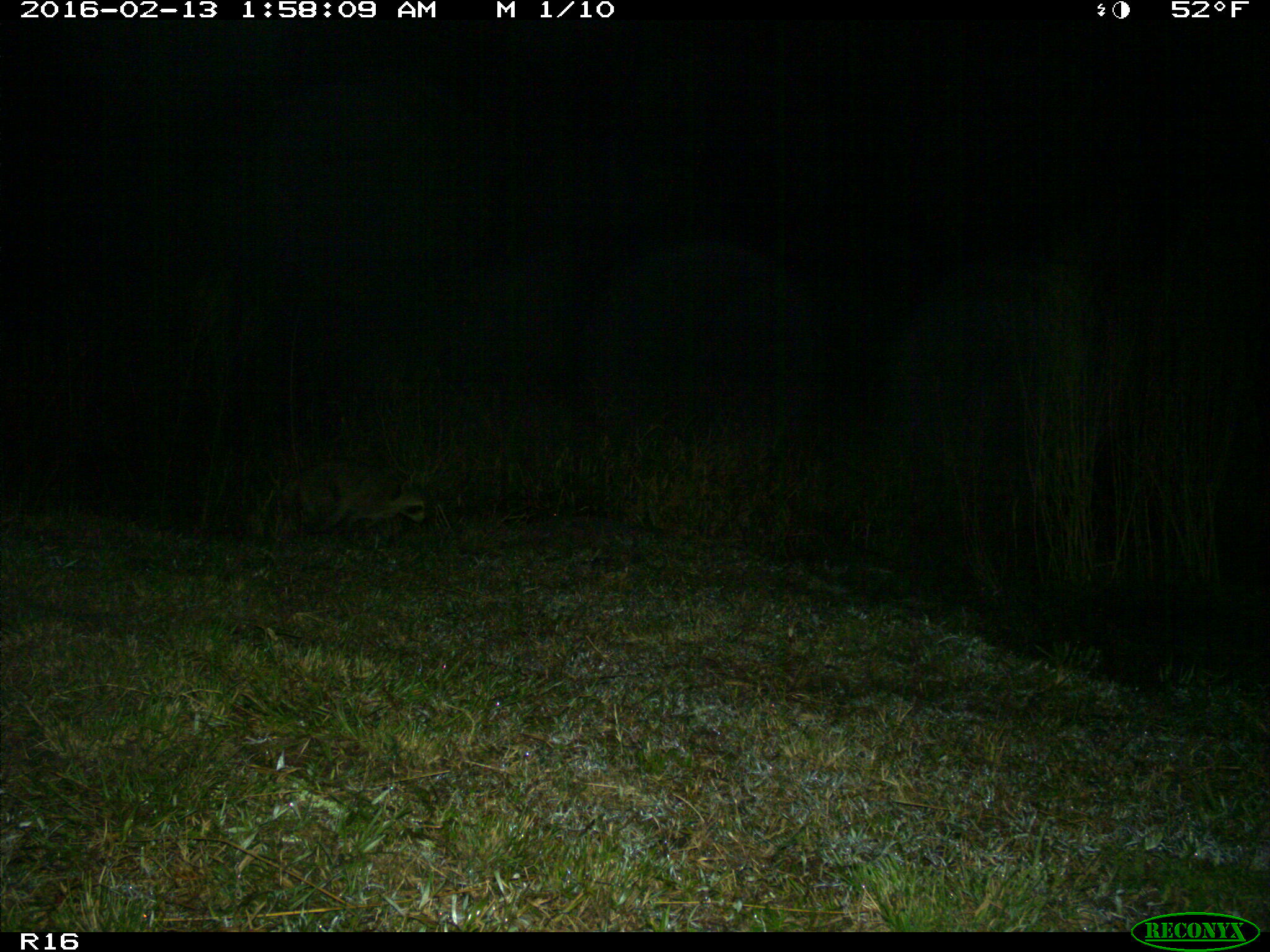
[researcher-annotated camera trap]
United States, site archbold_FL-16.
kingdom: Animalia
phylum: Chordata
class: Mammalia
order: Carnivora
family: Procyonidae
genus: Procyon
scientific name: Procyon lotor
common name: common raccoon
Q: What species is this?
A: Procyon lotor (common raccoon).